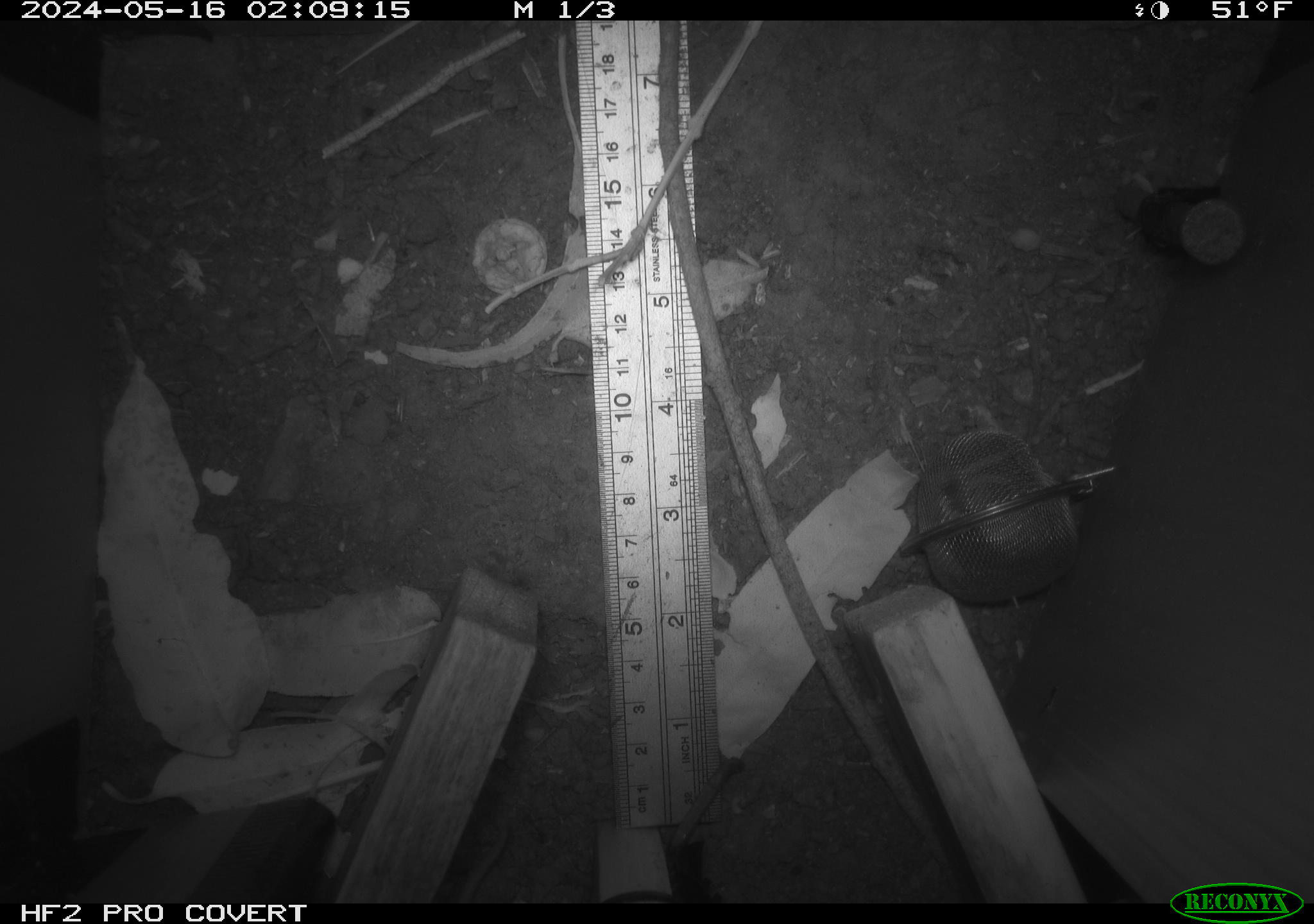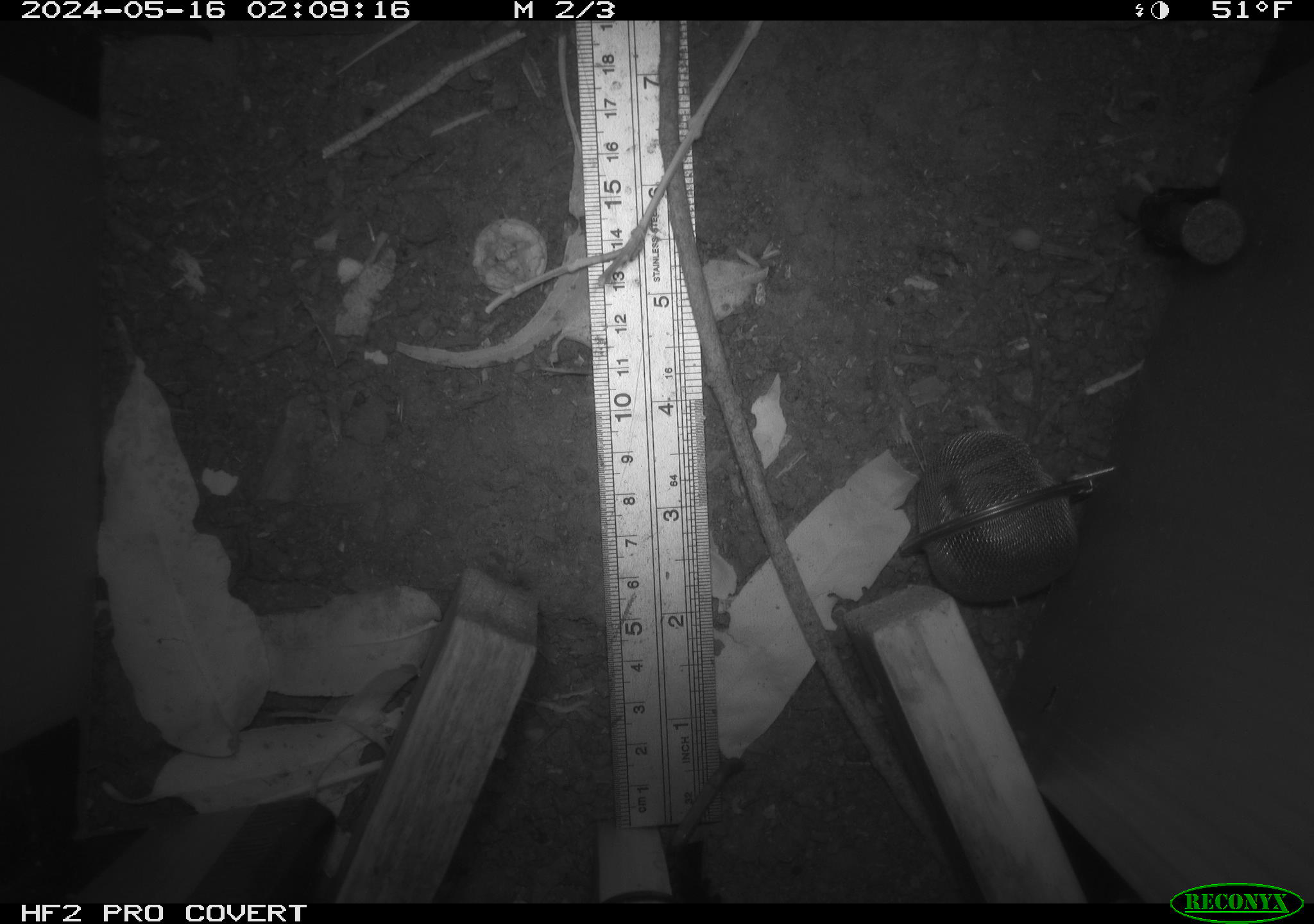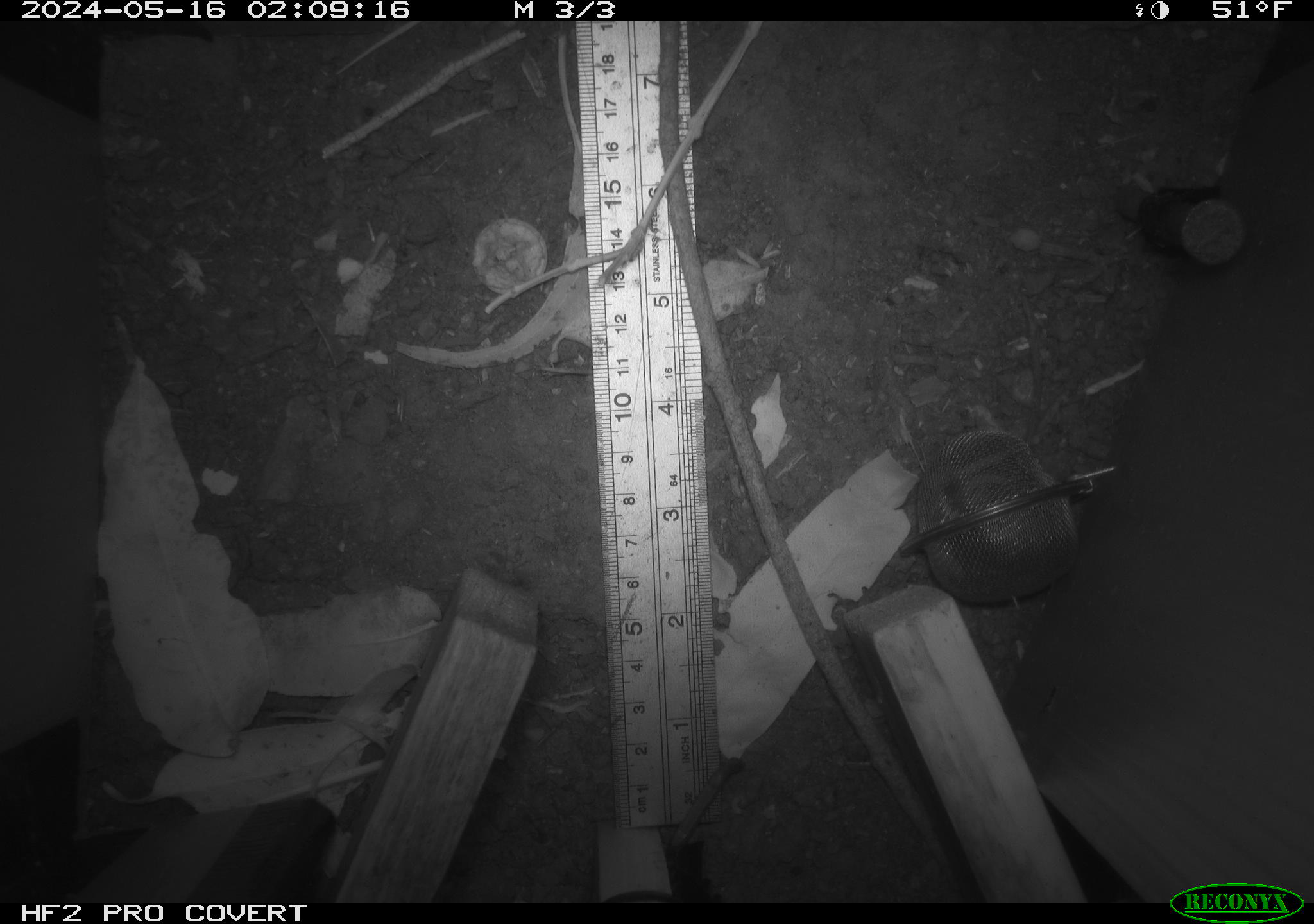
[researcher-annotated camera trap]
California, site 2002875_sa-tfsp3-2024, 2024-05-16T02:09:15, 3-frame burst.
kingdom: Animalia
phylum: Chordata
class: Mammalia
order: Rodentia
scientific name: Rodentia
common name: rodent